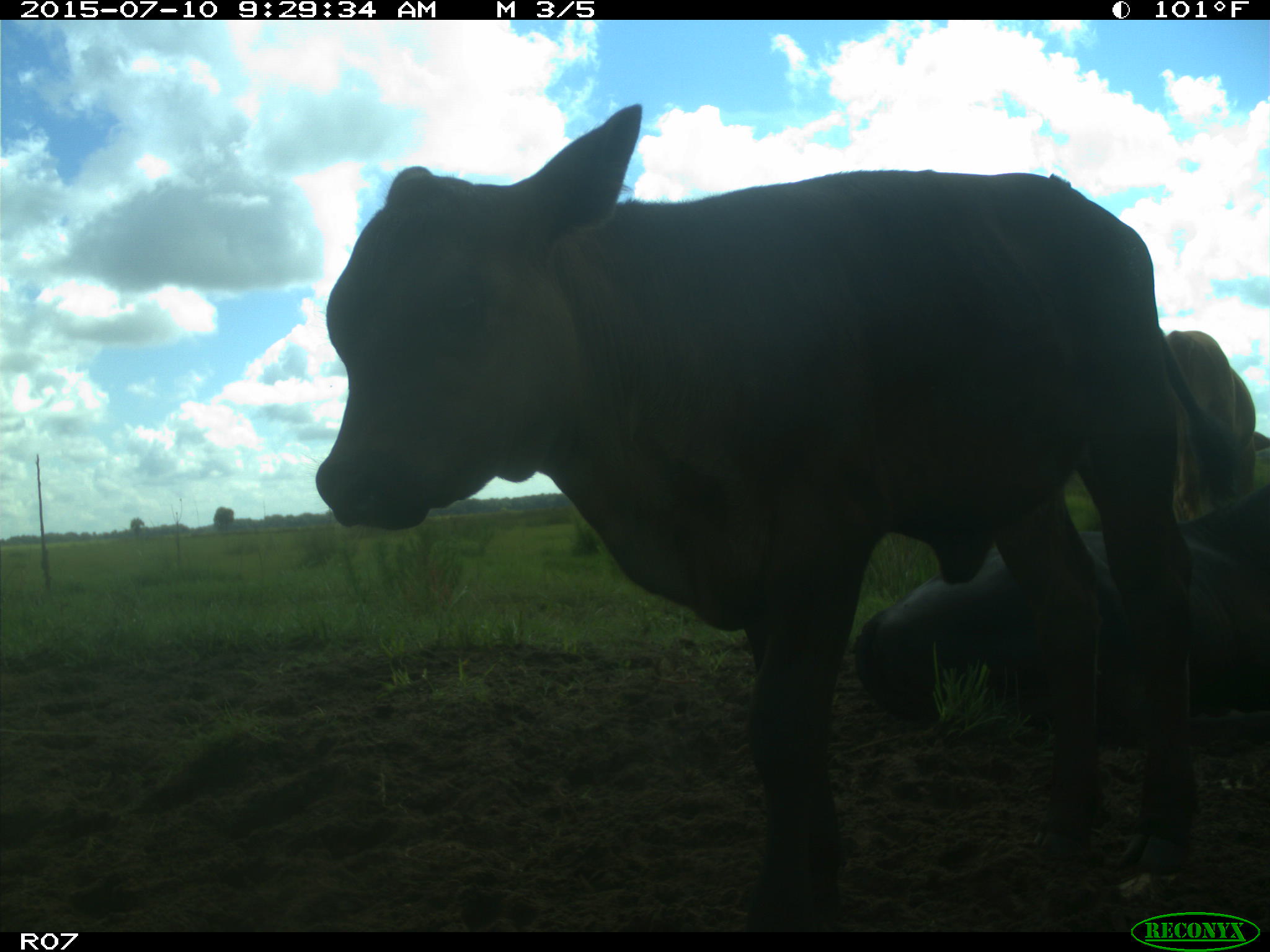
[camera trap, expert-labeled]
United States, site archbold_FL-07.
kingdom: Animalia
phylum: Chordata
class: Mammalia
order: Artiodactyla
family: Bovidae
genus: Bos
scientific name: Bos taurus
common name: domestic cow